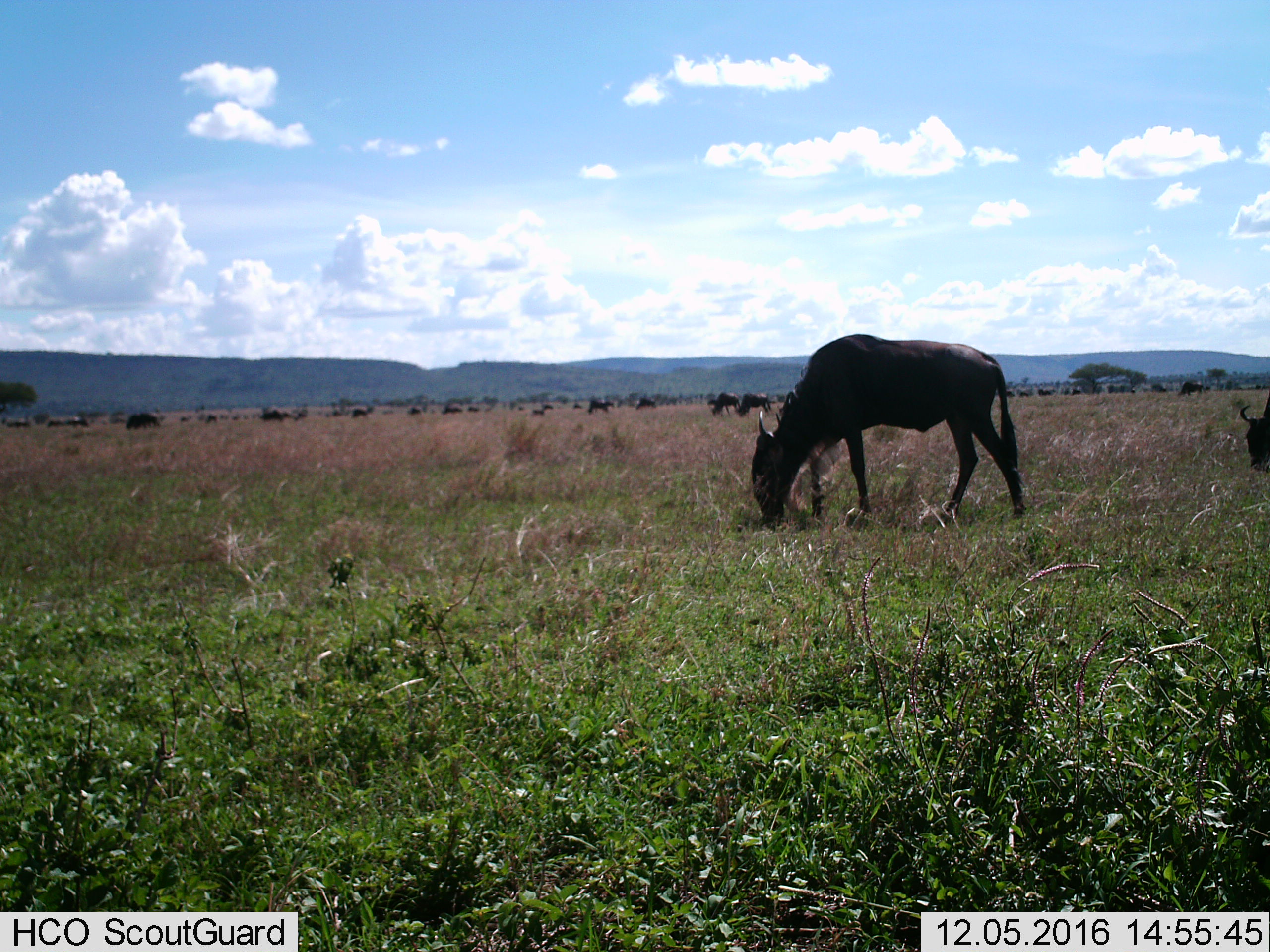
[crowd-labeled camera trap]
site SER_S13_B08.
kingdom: Animalia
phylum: Chordata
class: Mammalia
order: Artiodactyla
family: Bovidae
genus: Connochaetes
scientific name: Connochaetes taurinus taurinus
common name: blue wildebeest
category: wildebeestblue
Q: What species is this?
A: Wildebeestblue (blue wildebeest) (Connochaetes taurinus taurinus).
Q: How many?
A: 11-50.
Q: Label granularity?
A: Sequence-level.